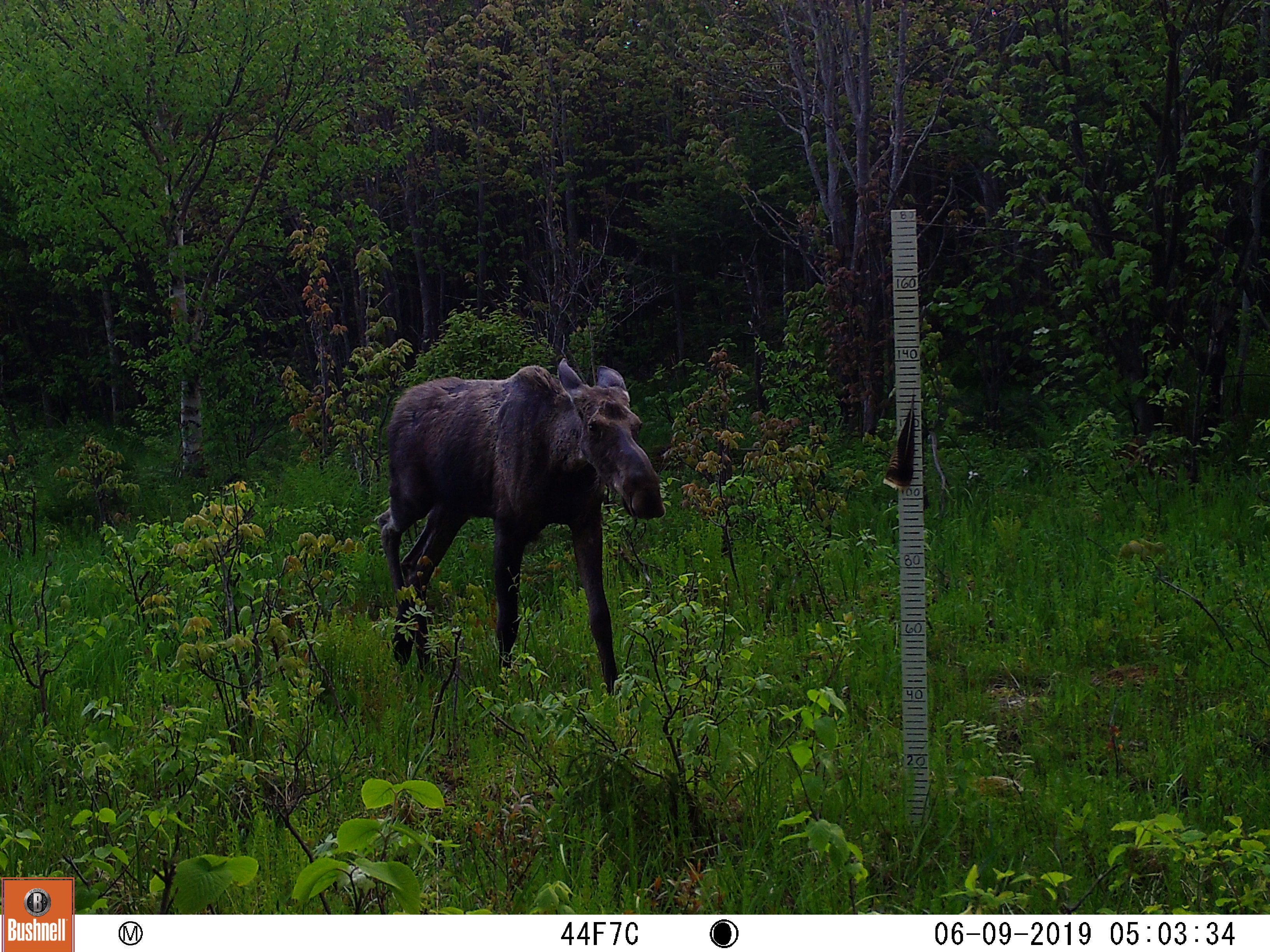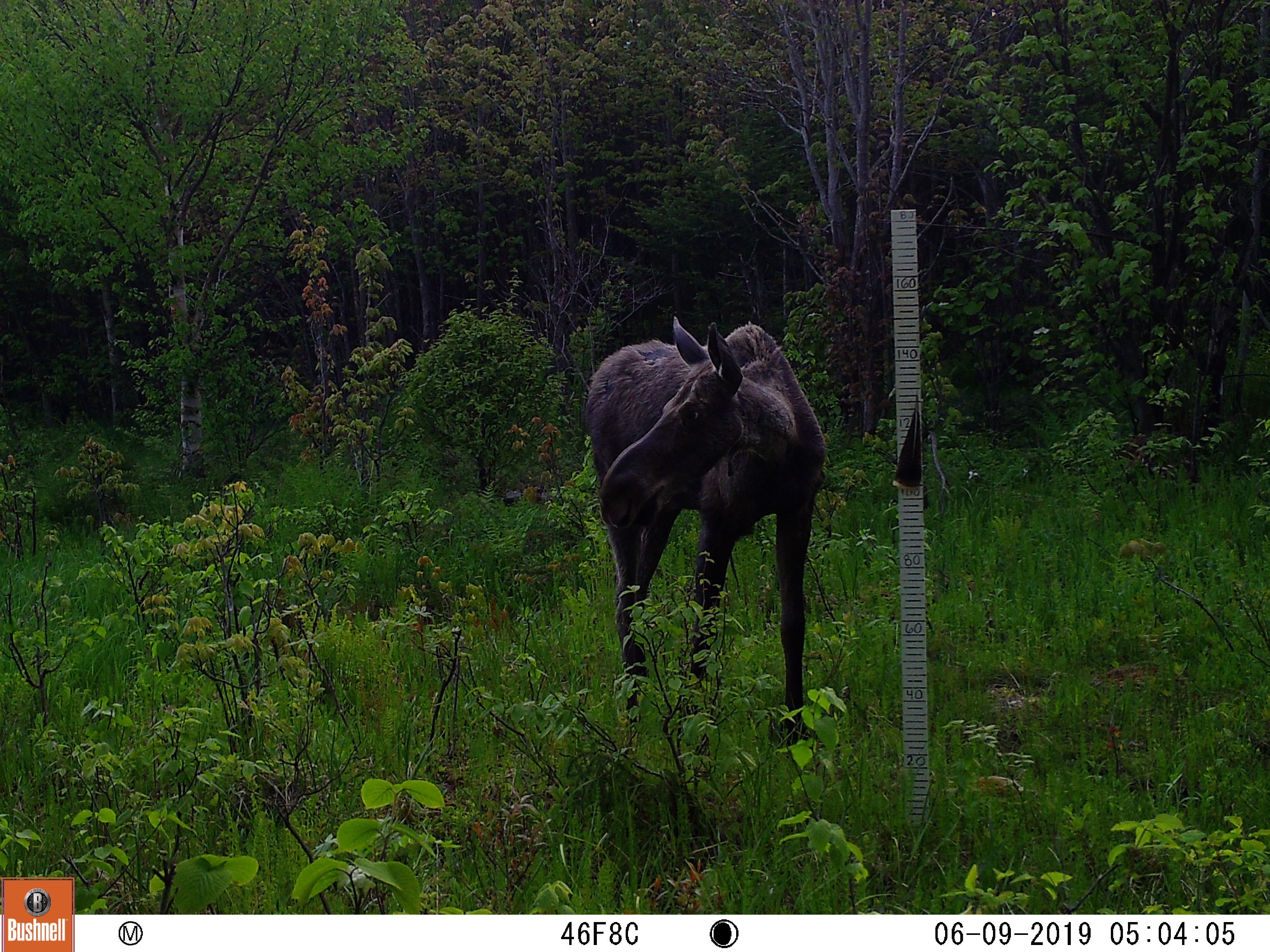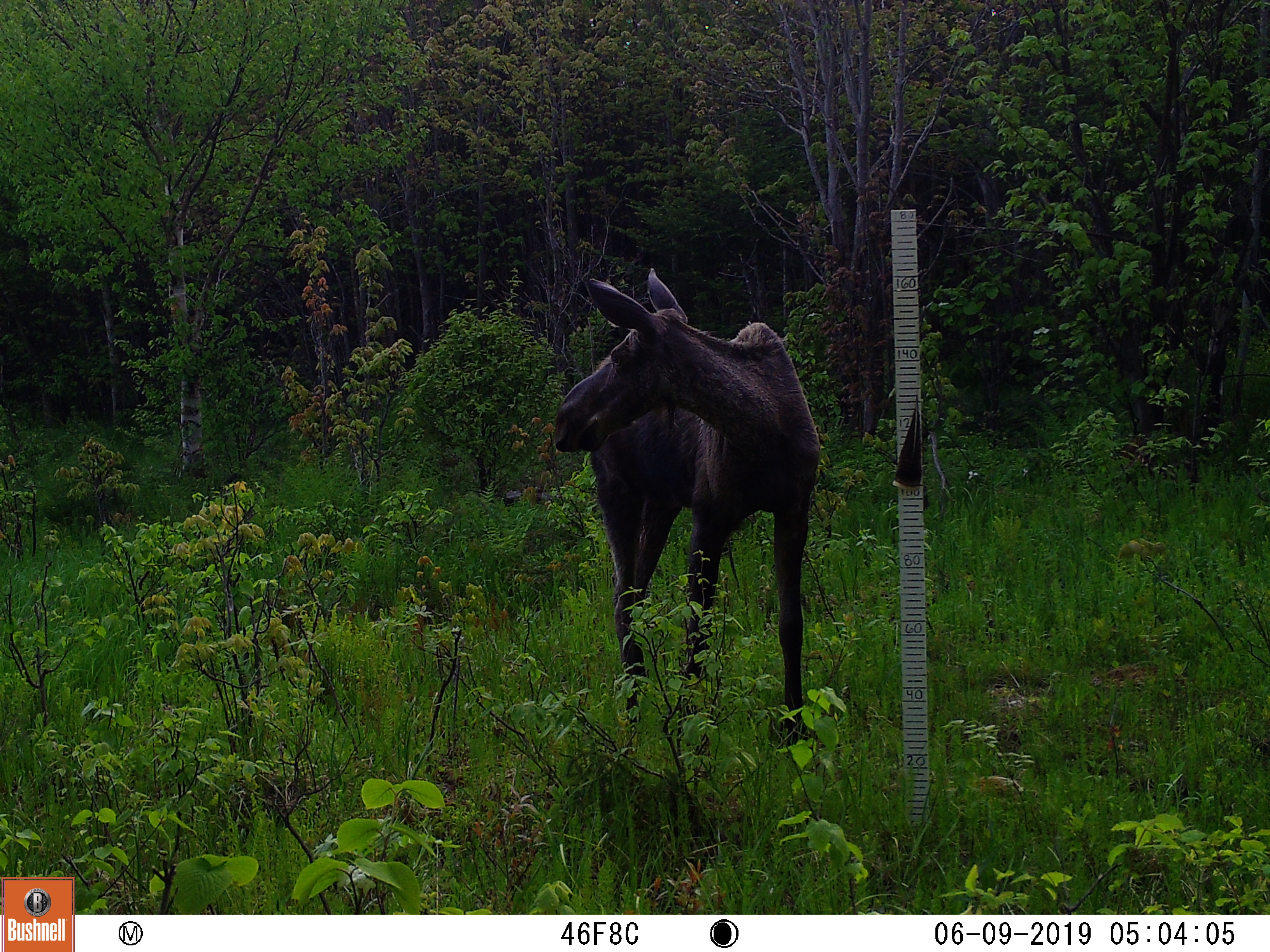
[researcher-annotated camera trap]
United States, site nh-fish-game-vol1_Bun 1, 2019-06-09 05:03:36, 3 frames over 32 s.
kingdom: Animalia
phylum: Chordata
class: Mammalia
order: Artiodactyla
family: Cervidae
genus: Alces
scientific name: Alces alces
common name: moose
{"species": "moose (Alces alces)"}